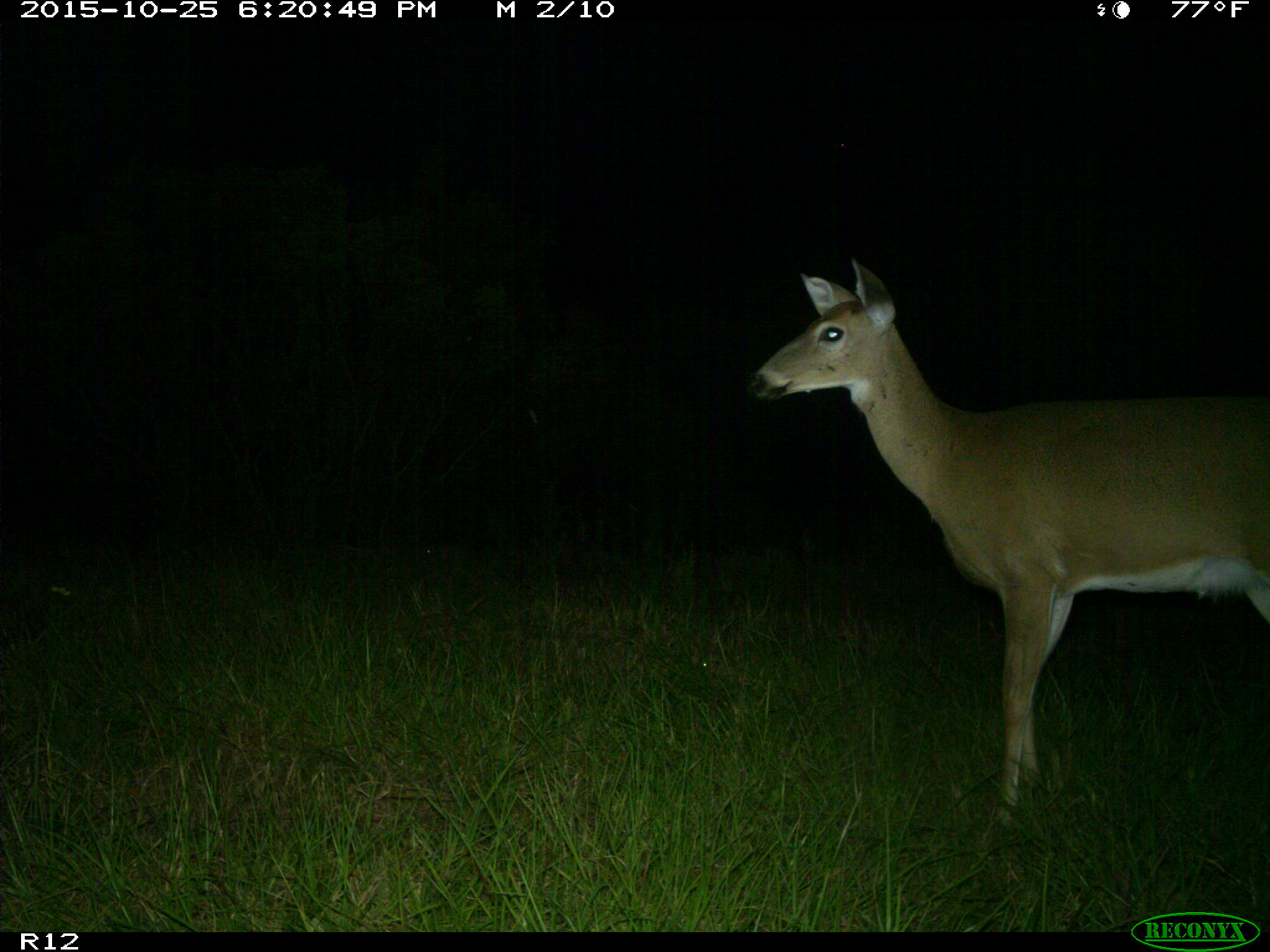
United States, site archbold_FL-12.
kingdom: Animalia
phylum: Chordata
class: Mammalia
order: Artiodactyla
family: Cervidae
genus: Odocoileus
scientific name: Odocoileus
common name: deer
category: unidentified deer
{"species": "unidentified deer (deer) (Odocoileus)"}